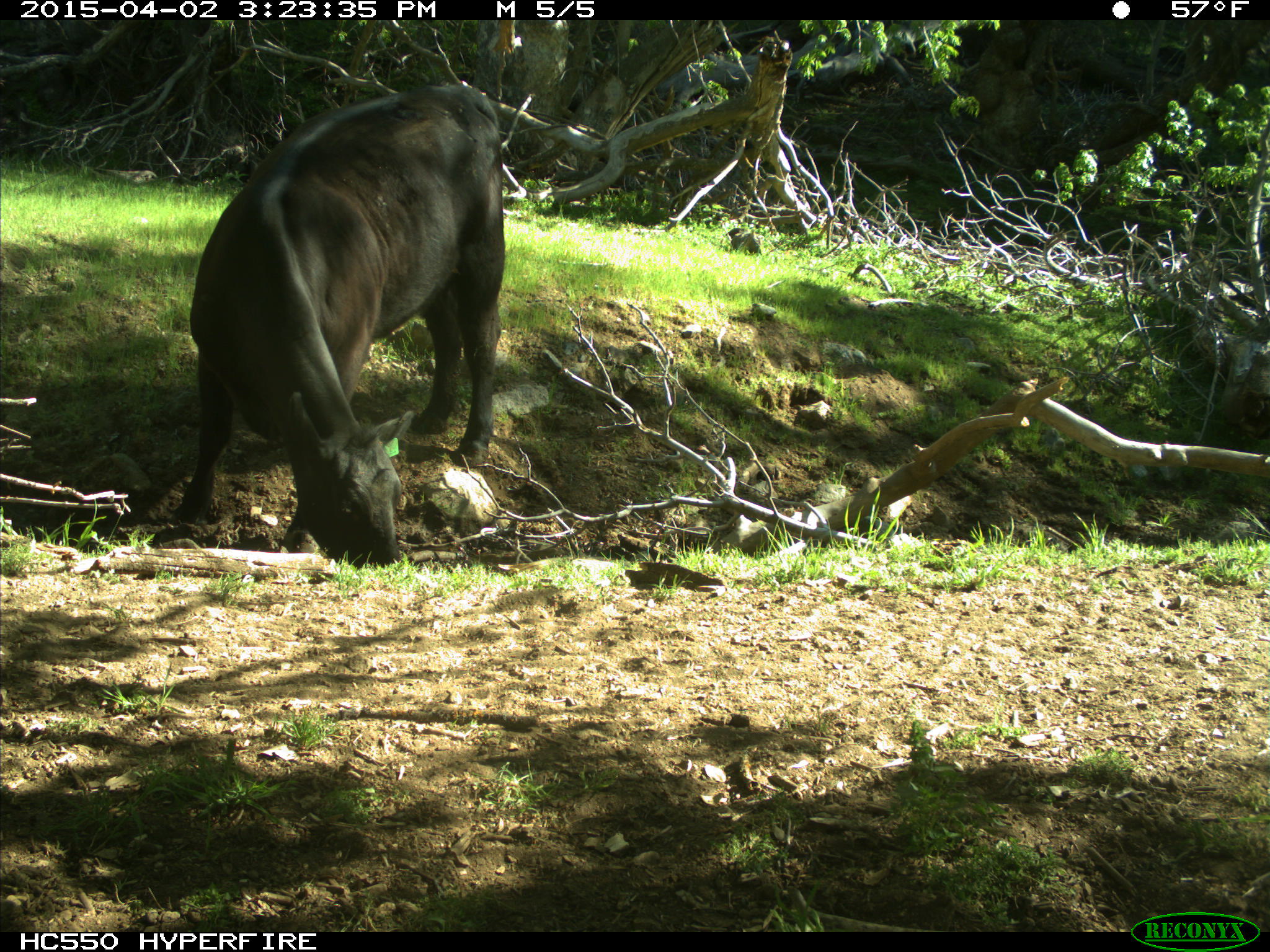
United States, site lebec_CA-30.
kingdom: Animalia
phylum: Chordata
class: Mammalia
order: Artiodactyla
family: Bovidae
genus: Bos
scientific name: Bos taurus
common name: domestic cow